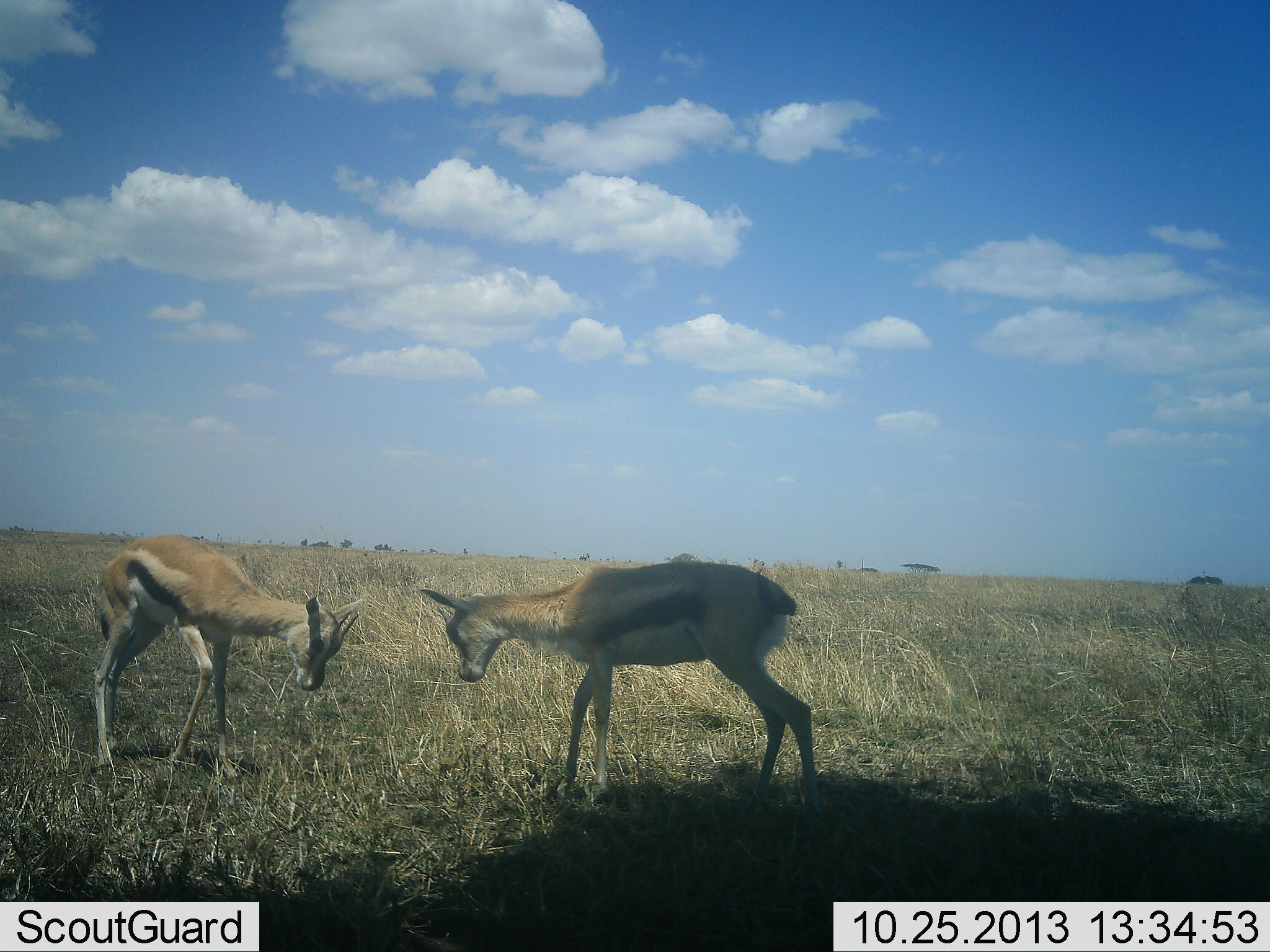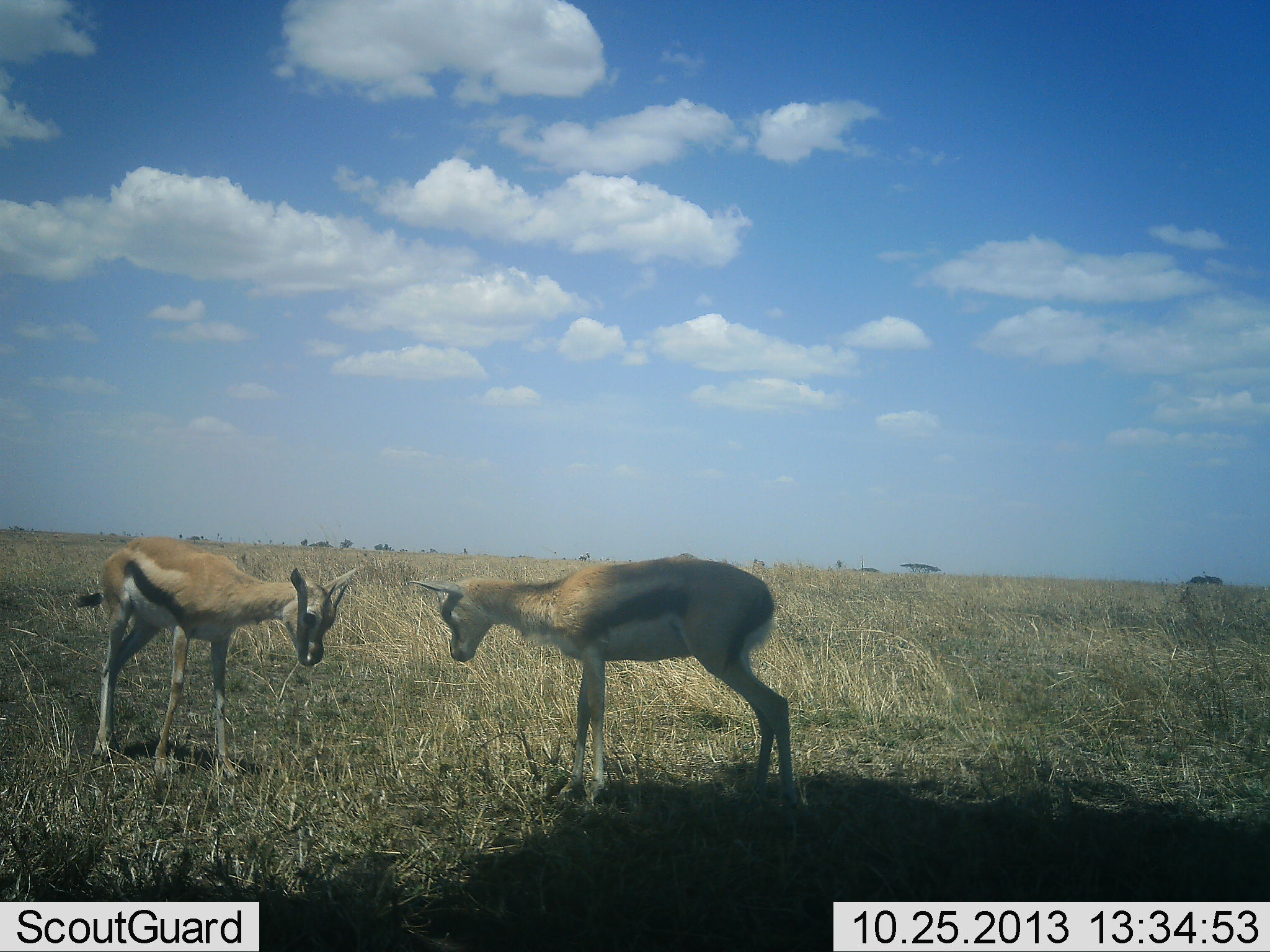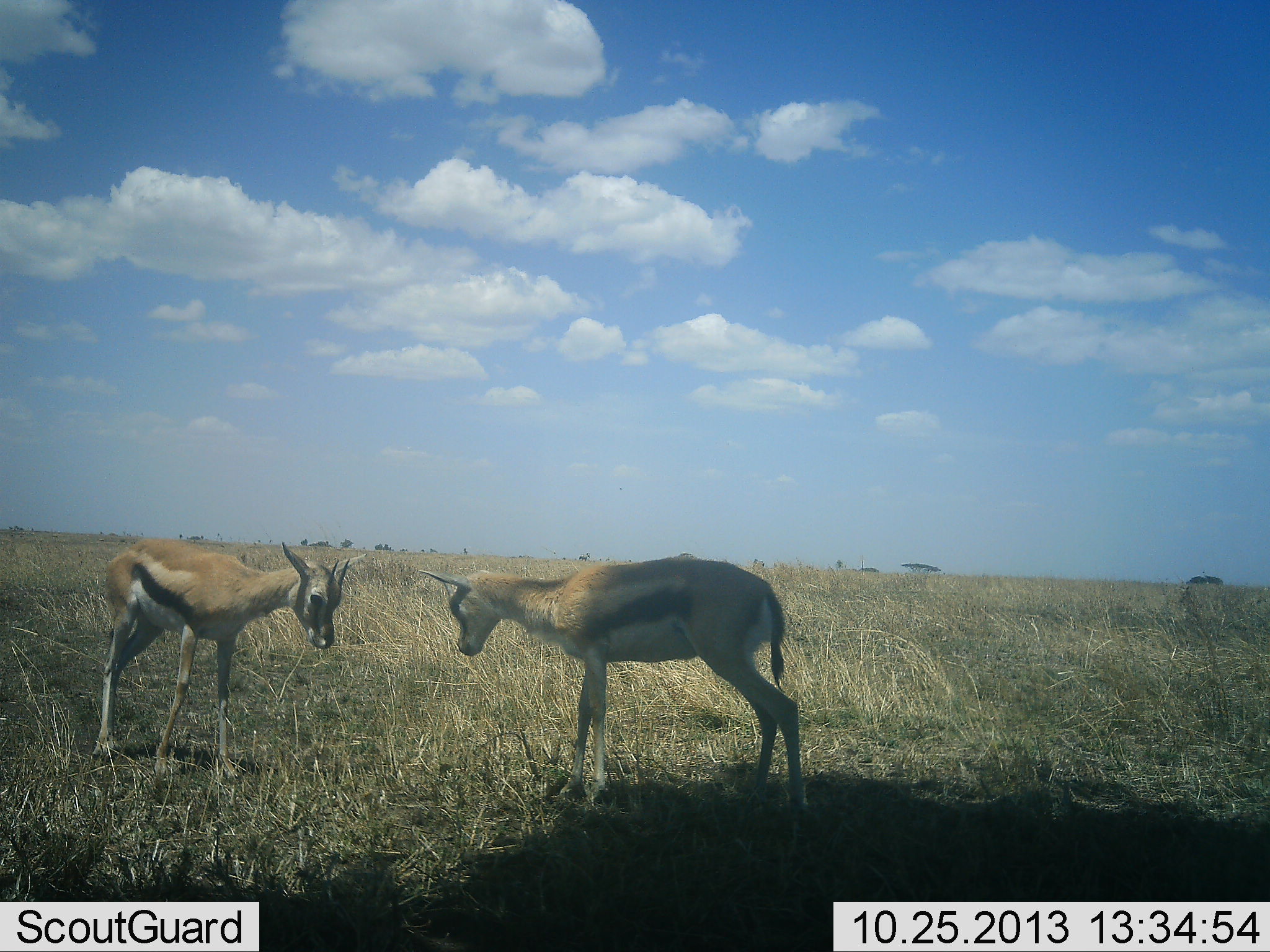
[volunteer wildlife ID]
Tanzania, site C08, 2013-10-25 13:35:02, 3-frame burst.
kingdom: Animalia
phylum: Chordata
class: Mammalia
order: Artiodactyla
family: Bovidae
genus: Eudorcas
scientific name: Eudorcas thomsonii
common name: thomson's gazelle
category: gazellethomsons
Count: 2.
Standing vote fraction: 30%.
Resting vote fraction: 0%.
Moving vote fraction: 10%.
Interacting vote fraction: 70%.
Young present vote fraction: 90%.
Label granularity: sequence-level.